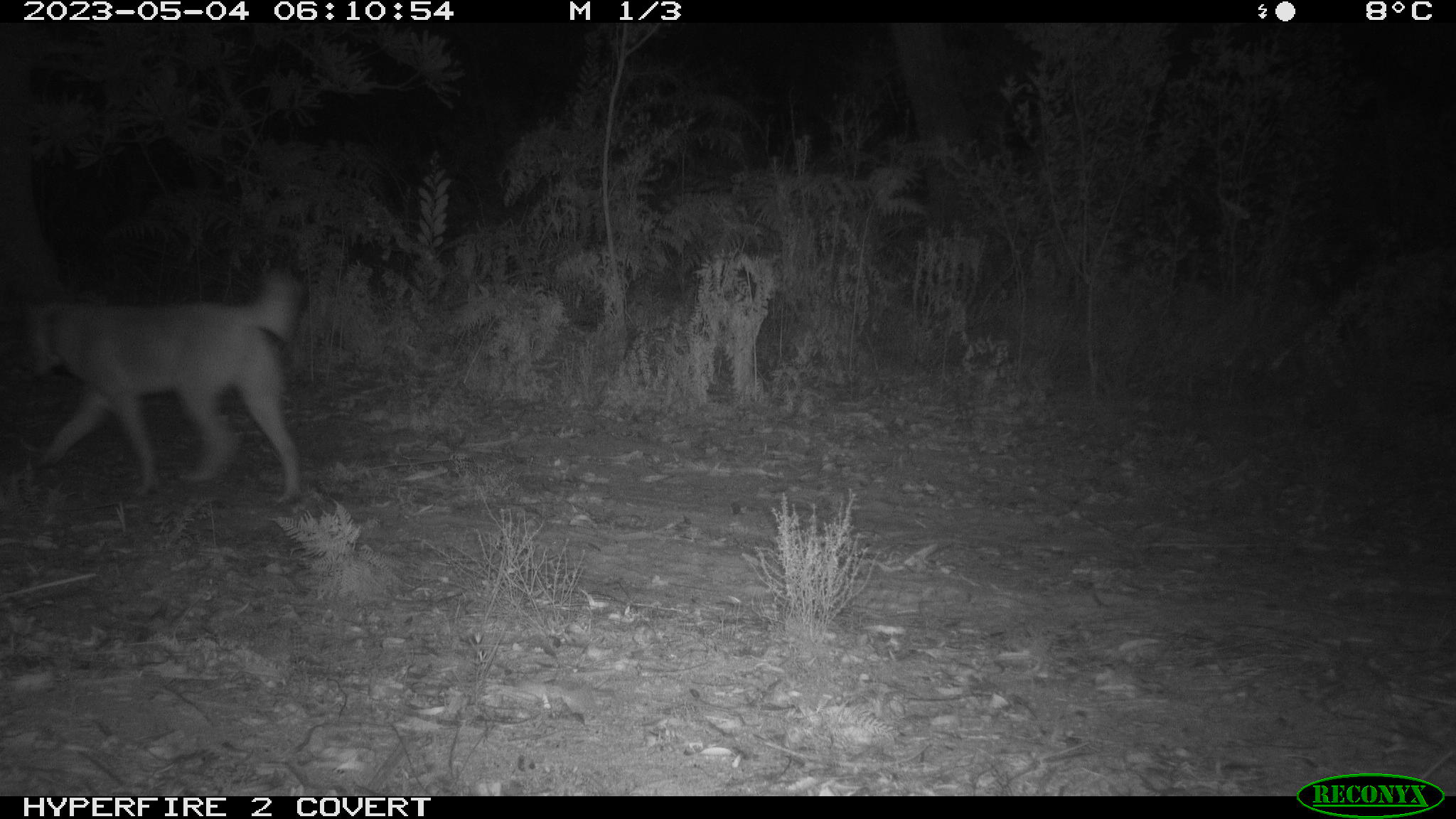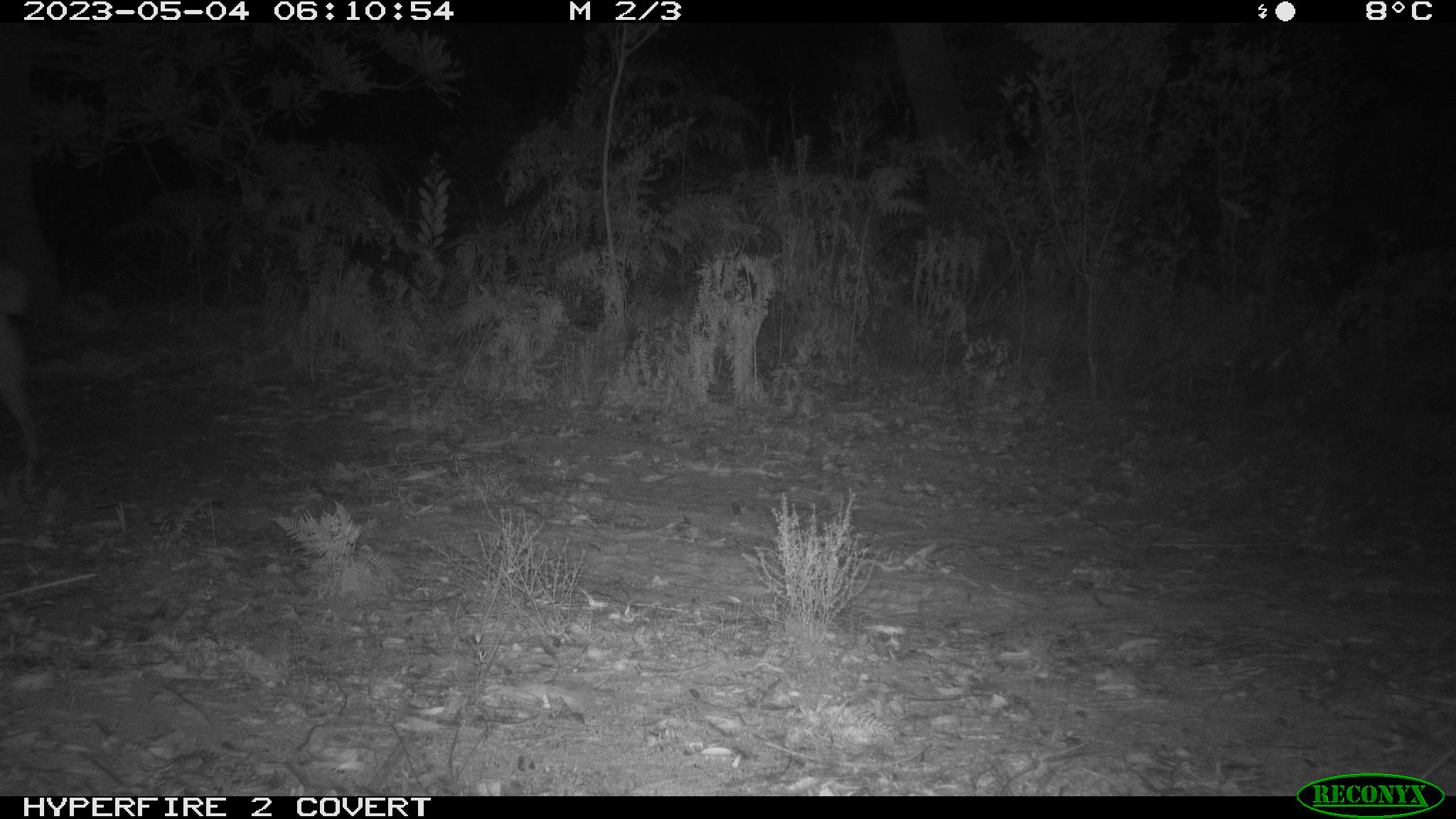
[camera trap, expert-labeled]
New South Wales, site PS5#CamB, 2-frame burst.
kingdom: Animalia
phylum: Chordata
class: Mammalia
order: Carnivora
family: Canidae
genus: Canis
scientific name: Canis familiaris dingo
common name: dingo